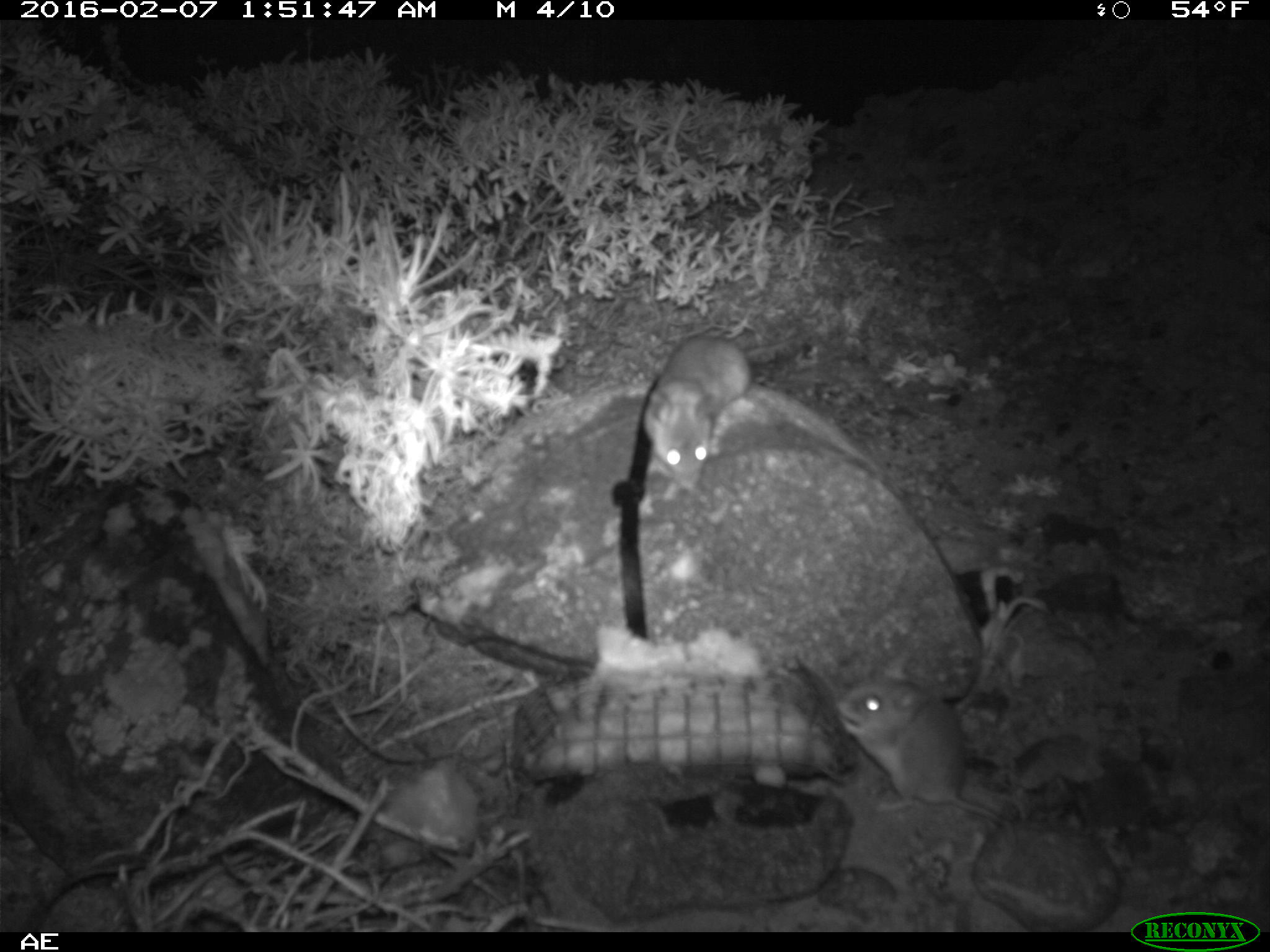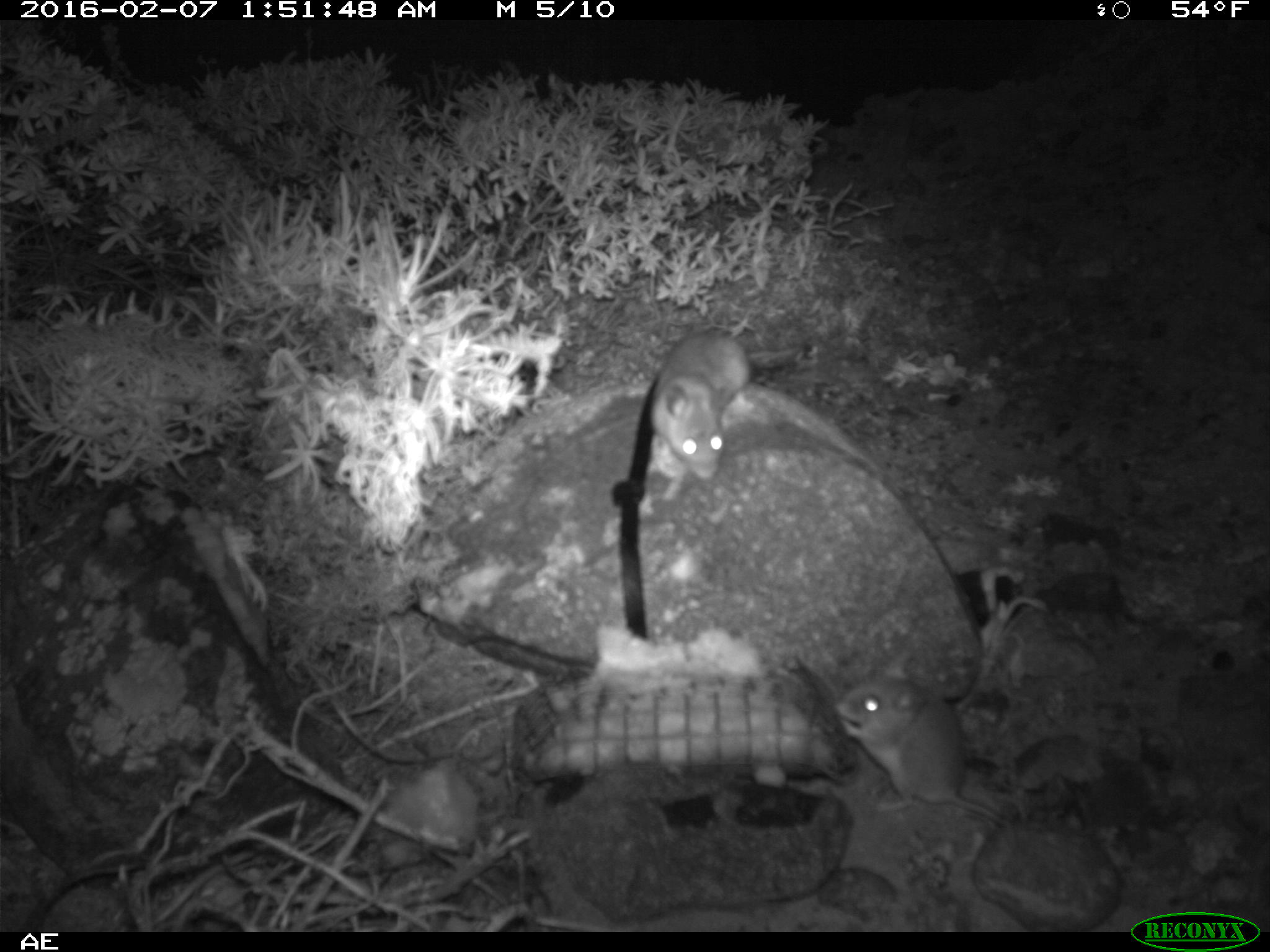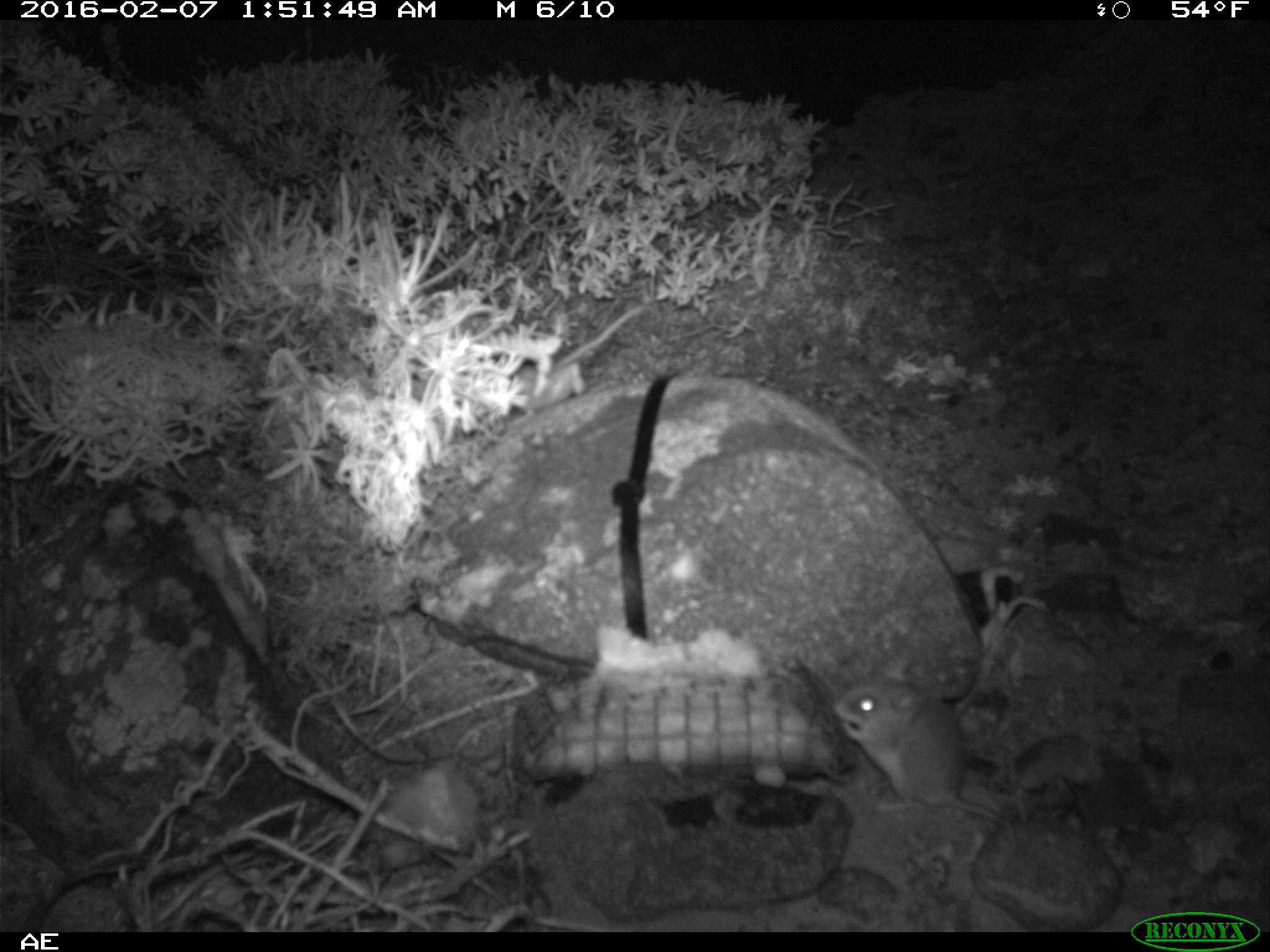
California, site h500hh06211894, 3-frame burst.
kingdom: Animalia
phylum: Chordata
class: Mammalia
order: Rodentia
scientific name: Rodentia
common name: rodent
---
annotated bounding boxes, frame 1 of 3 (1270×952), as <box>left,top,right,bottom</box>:
rodent: <box>836,651,1016,846</box>; <box>643,322,822,491</box>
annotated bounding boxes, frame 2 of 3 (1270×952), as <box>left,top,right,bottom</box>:
rodent: <box>830,649,1023,849</box>; <box>649,333,804,482</box>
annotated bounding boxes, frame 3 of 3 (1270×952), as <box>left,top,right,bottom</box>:
rodent: <box>834,651,1013,842</box>